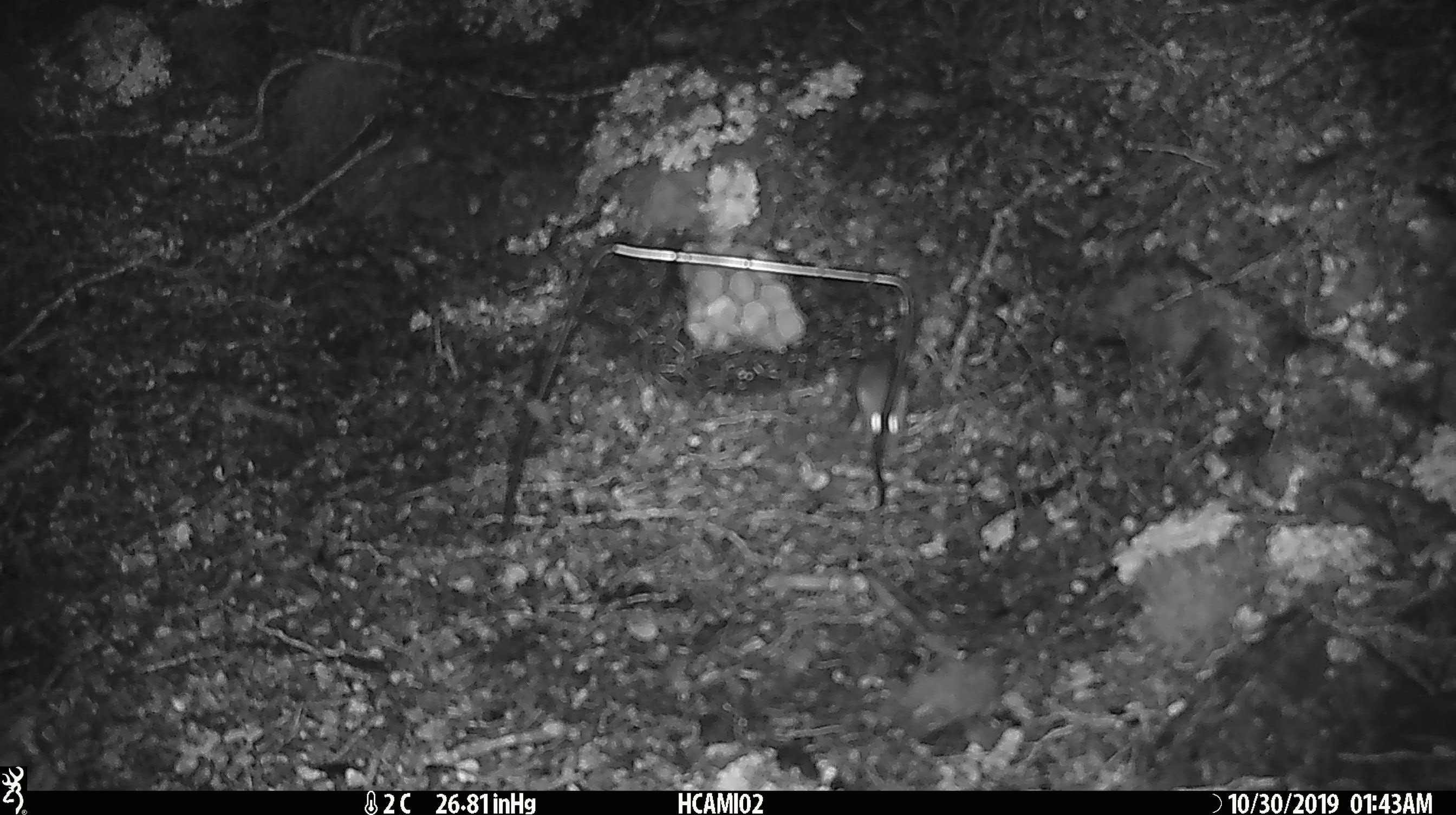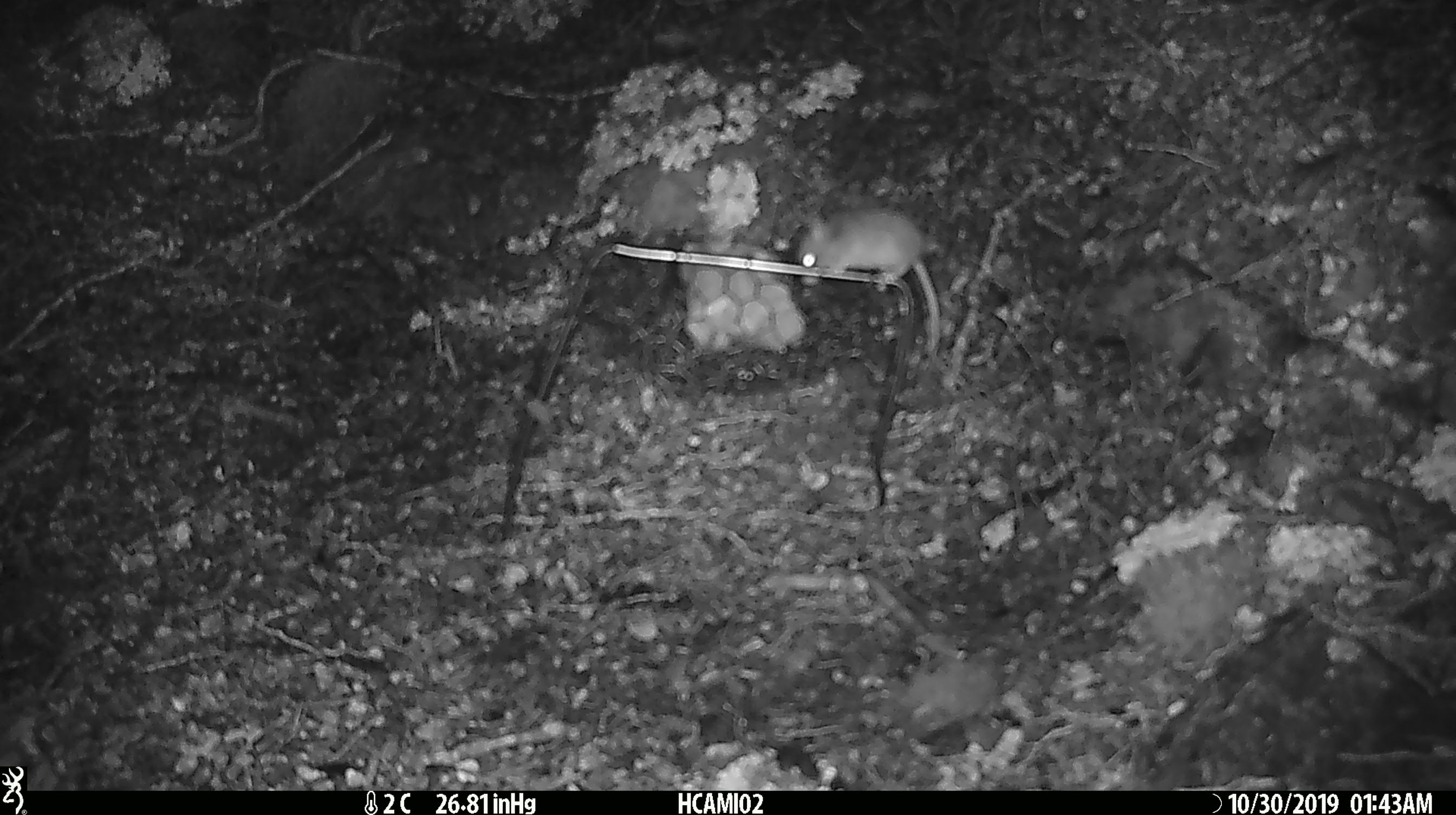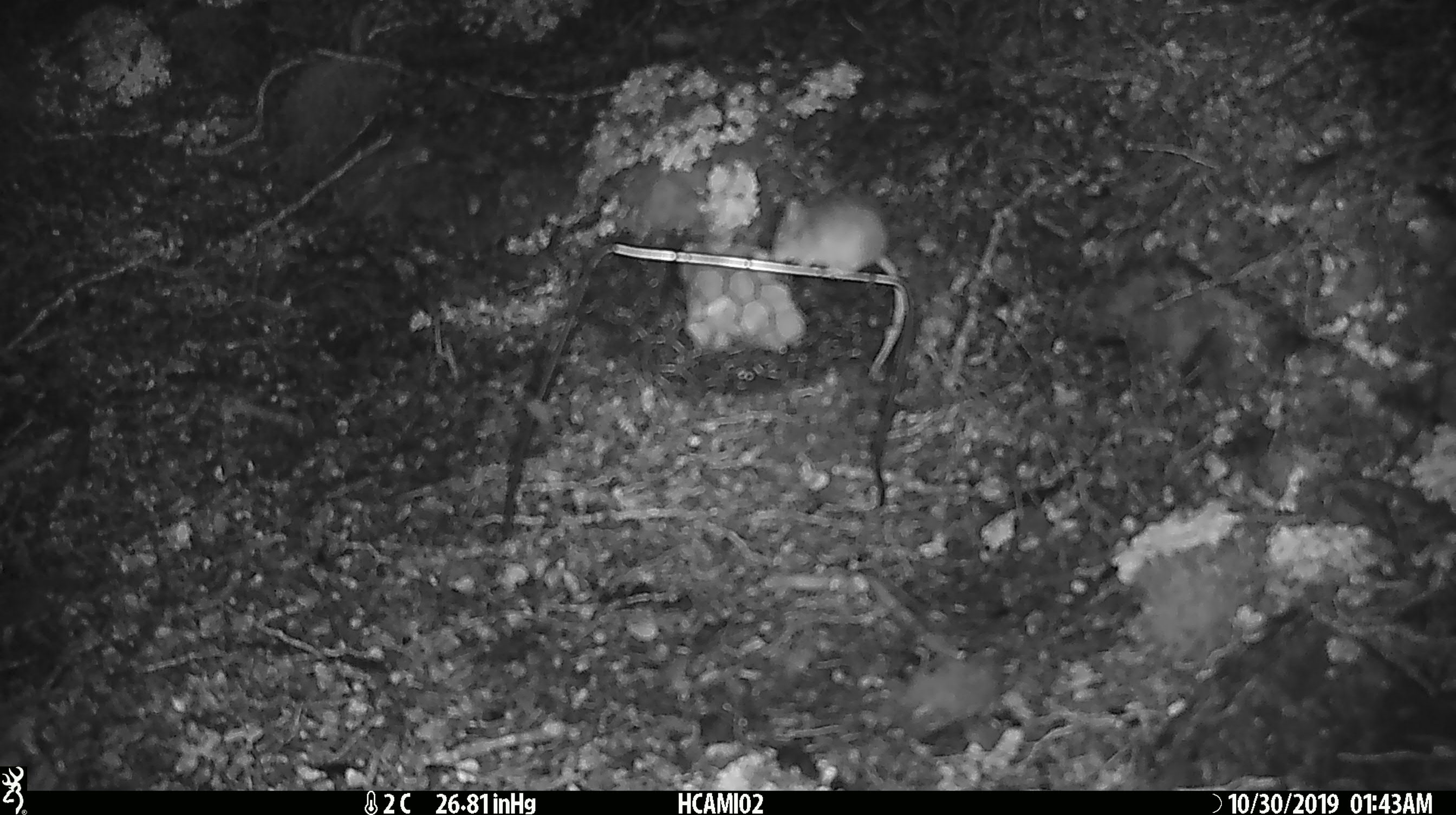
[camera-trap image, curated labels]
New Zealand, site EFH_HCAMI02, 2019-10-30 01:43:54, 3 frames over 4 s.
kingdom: Animalia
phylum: Chordata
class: Mammalia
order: Rodentia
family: Muridae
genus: Mus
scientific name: Mus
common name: mouse